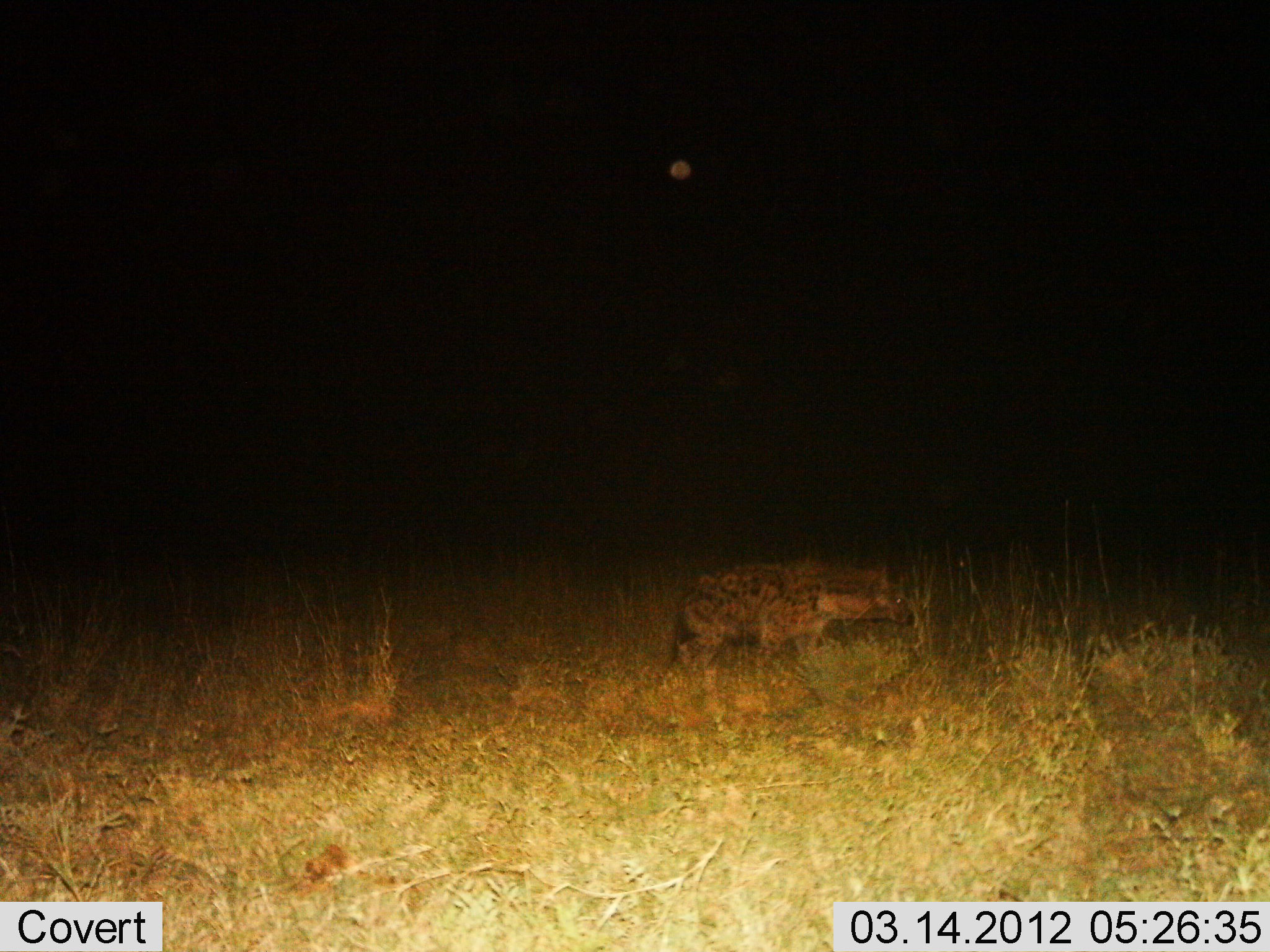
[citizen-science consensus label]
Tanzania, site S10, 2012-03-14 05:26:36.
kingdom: Animalia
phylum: Chordata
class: Mammalia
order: Carnivora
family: Hyaenidae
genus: Crocuta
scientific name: Crocuta crocuta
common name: spotted hyena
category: hyenaspotted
Hyenaspotted (spotted hyena) (Crocuta crocuta), count 1. Behavior (volunteer vote fractions): standing 47%, resting 0%, moving 53%, interacting 0%. Young present (vote fraction): 0%. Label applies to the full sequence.